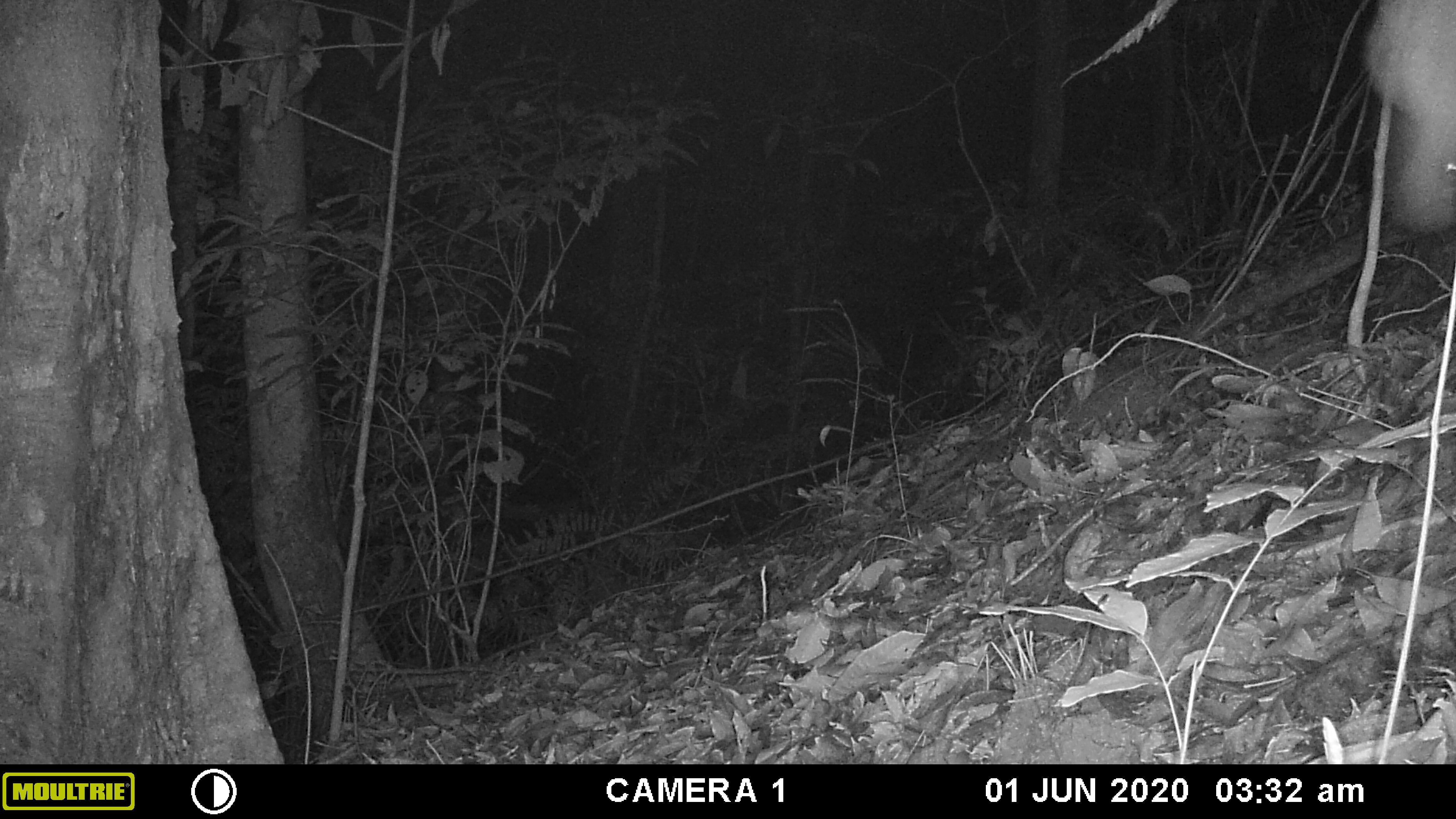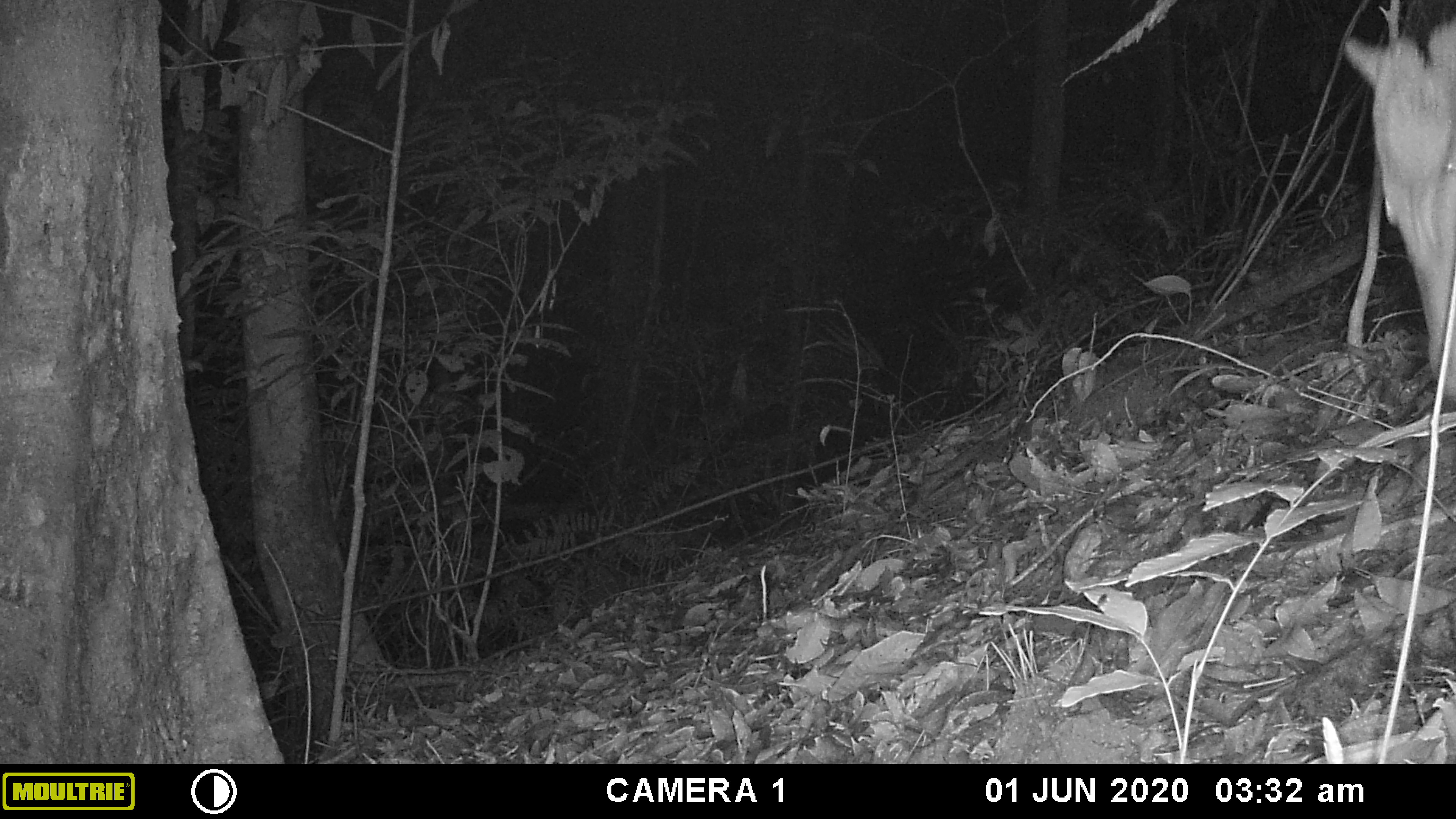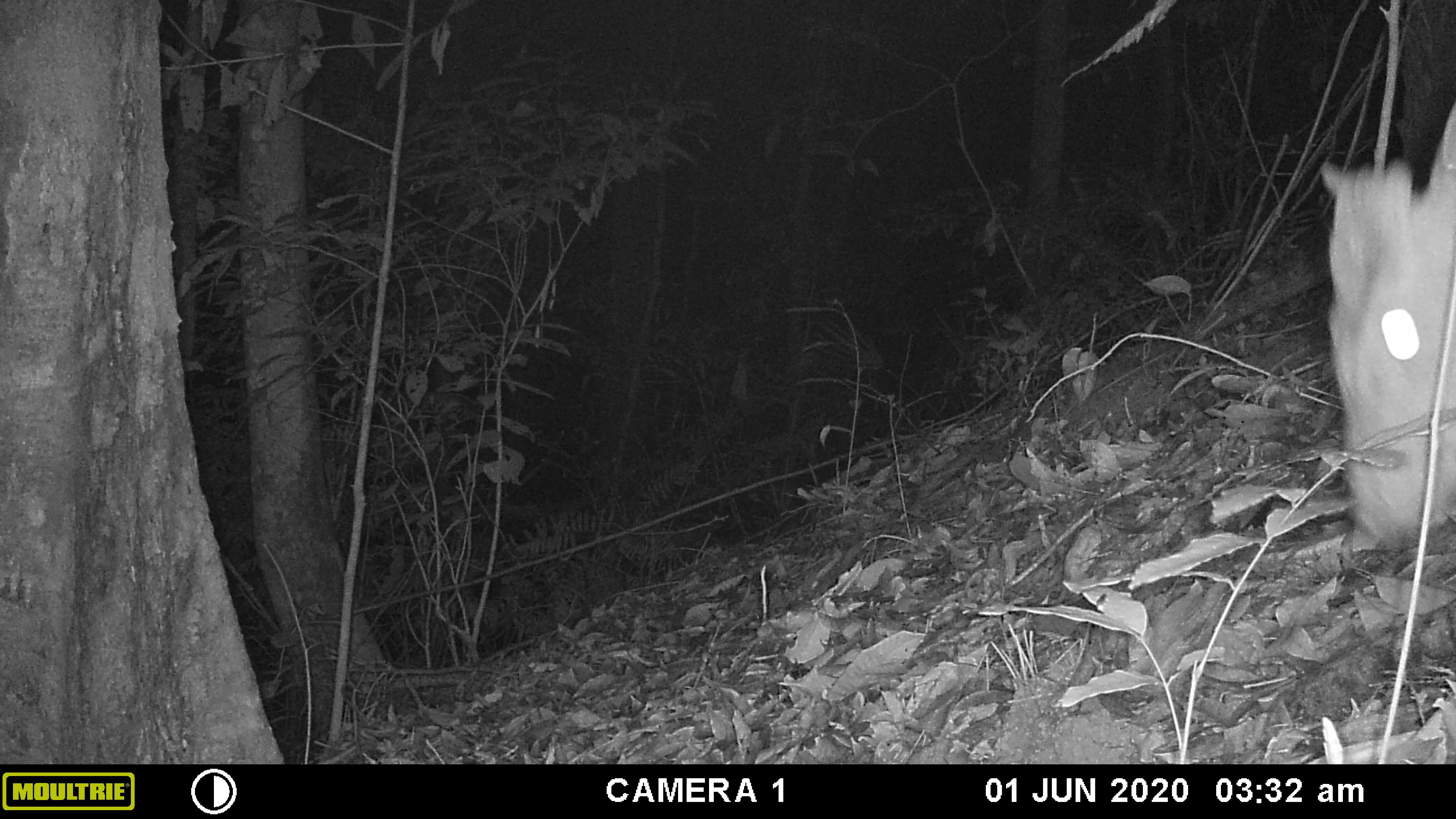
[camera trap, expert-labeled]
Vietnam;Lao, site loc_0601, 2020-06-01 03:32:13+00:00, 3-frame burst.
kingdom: Animalia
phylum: Chordata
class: Mammalia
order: Artiodactyla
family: Cervidae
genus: Muntiacus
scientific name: Muntiacus rooseveltorum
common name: roosevelt's muntjac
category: roosevelts muntjac group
Roosevelts muntjac group (roosevelt's muntjac) (Muntiacus rooseveltorum). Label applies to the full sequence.